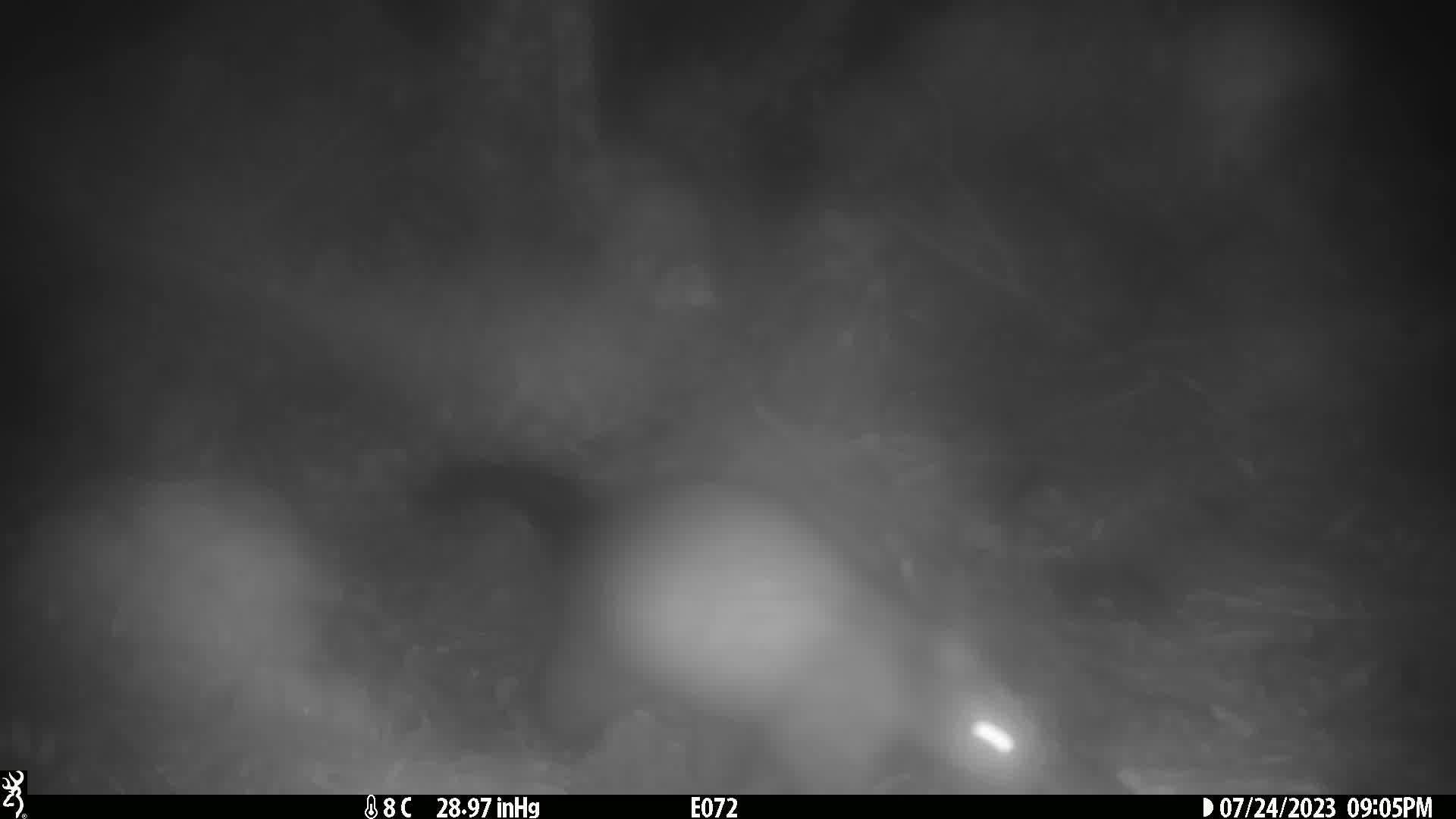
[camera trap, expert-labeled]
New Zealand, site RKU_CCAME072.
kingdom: Animalia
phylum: Chordata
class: Mammalia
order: Diprotodontia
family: Phalangeridae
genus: Trichosurus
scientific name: Trichosurus vulpecula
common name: common brushtail possum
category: possum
Possum (common brushtail possum) (Trichosurus vulpecula).